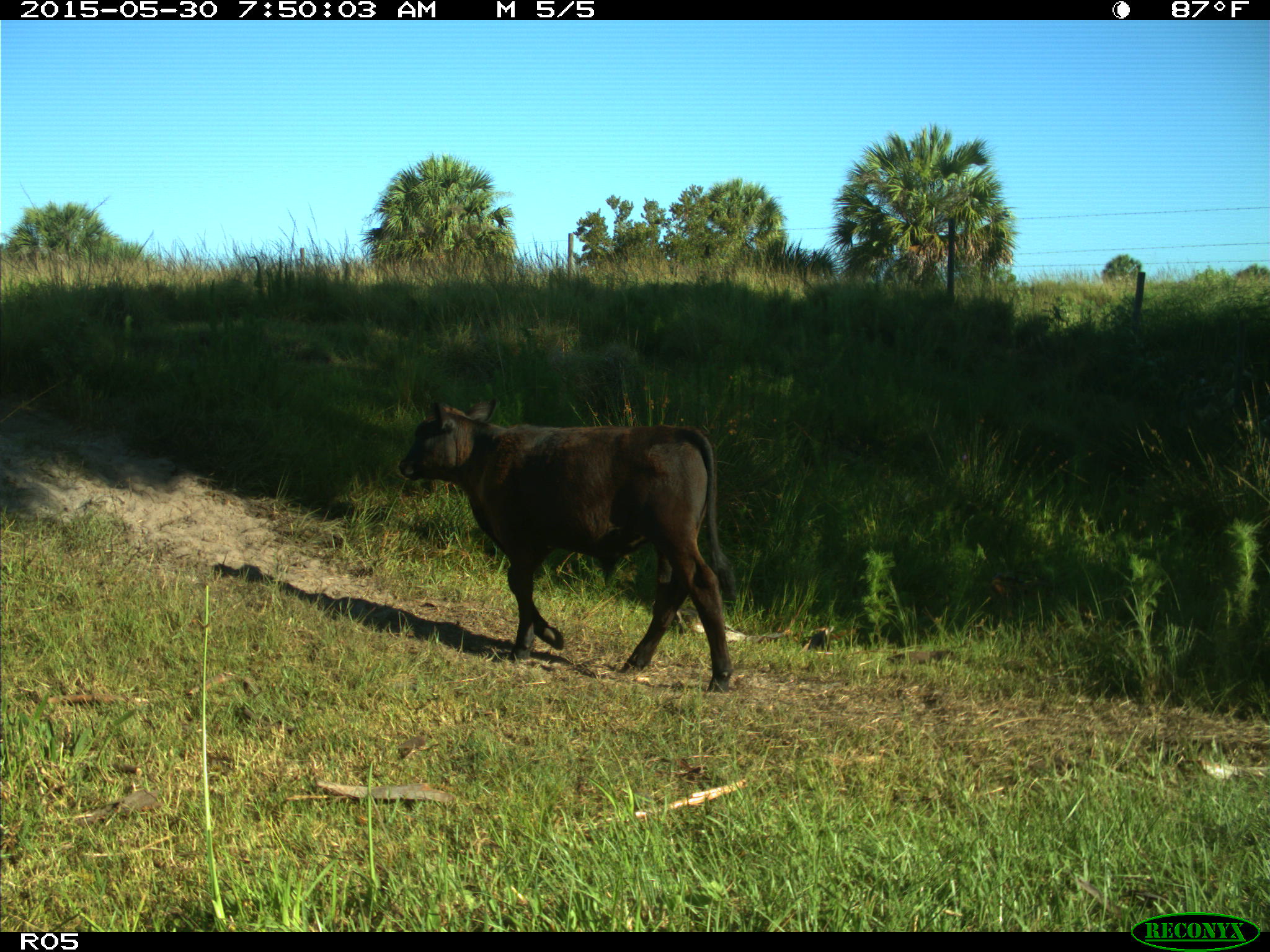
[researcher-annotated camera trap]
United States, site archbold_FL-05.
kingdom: Animalia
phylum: Chordata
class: Mammalia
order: Artiodactyla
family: Bovidae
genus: Bos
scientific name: Bos taurus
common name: domestic cow